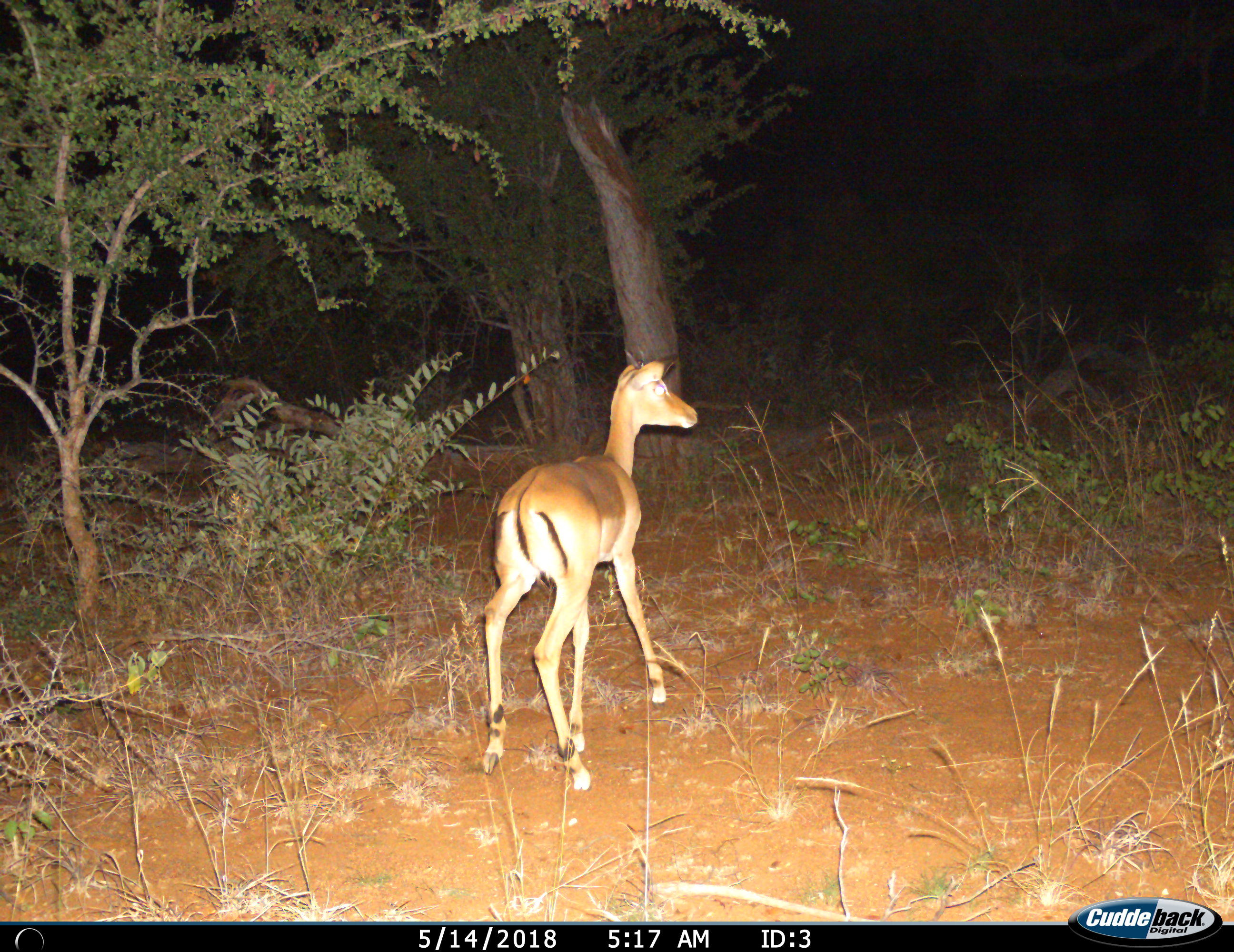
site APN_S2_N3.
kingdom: Animalia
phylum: Chordata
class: Mammalia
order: Artiodactyla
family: Bovidae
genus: Aepyceros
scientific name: Aepyceros melampus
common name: impala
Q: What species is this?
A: Impala (Aepyceros melampus).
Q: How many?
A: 1.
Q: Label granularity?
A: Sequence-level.